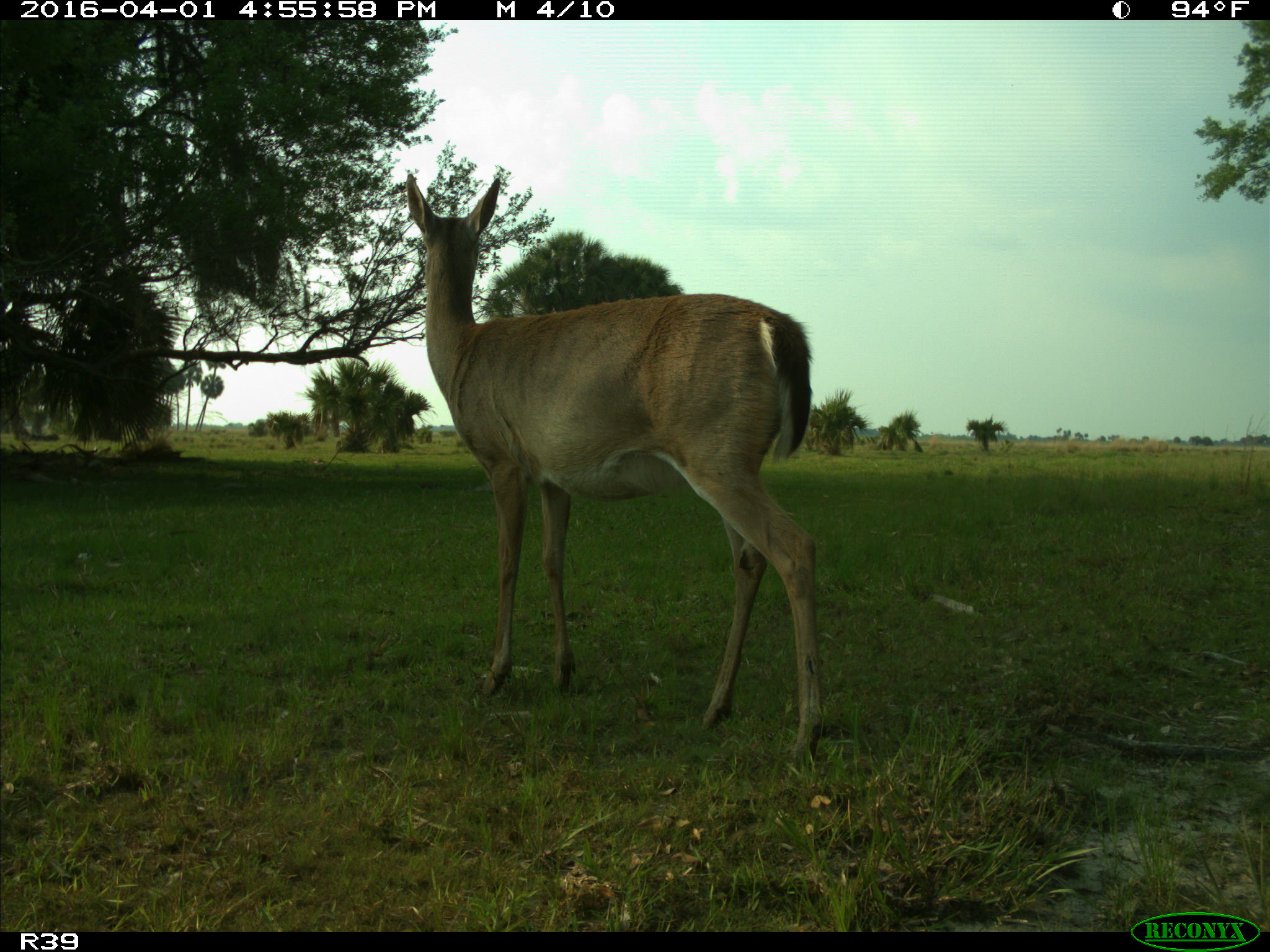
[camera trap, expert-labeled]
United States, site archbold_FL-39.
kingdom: Animalia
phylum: Chordata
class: Mammalia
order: Artiodactyla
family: Cervidae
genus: Odocoileus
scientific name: Odocoileus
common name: deer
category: unidentified deer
Unidentified deer (deer) (Odocoileus).